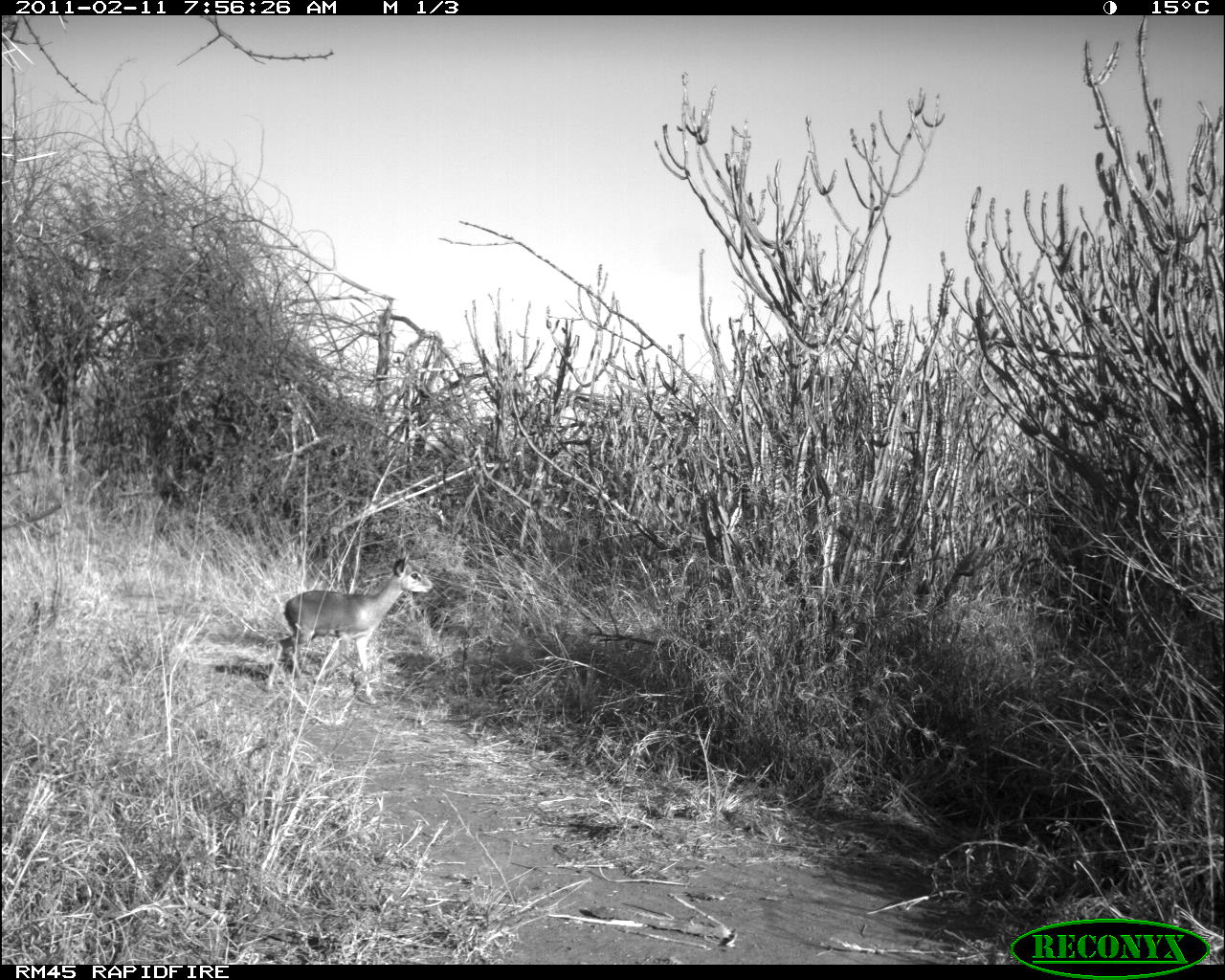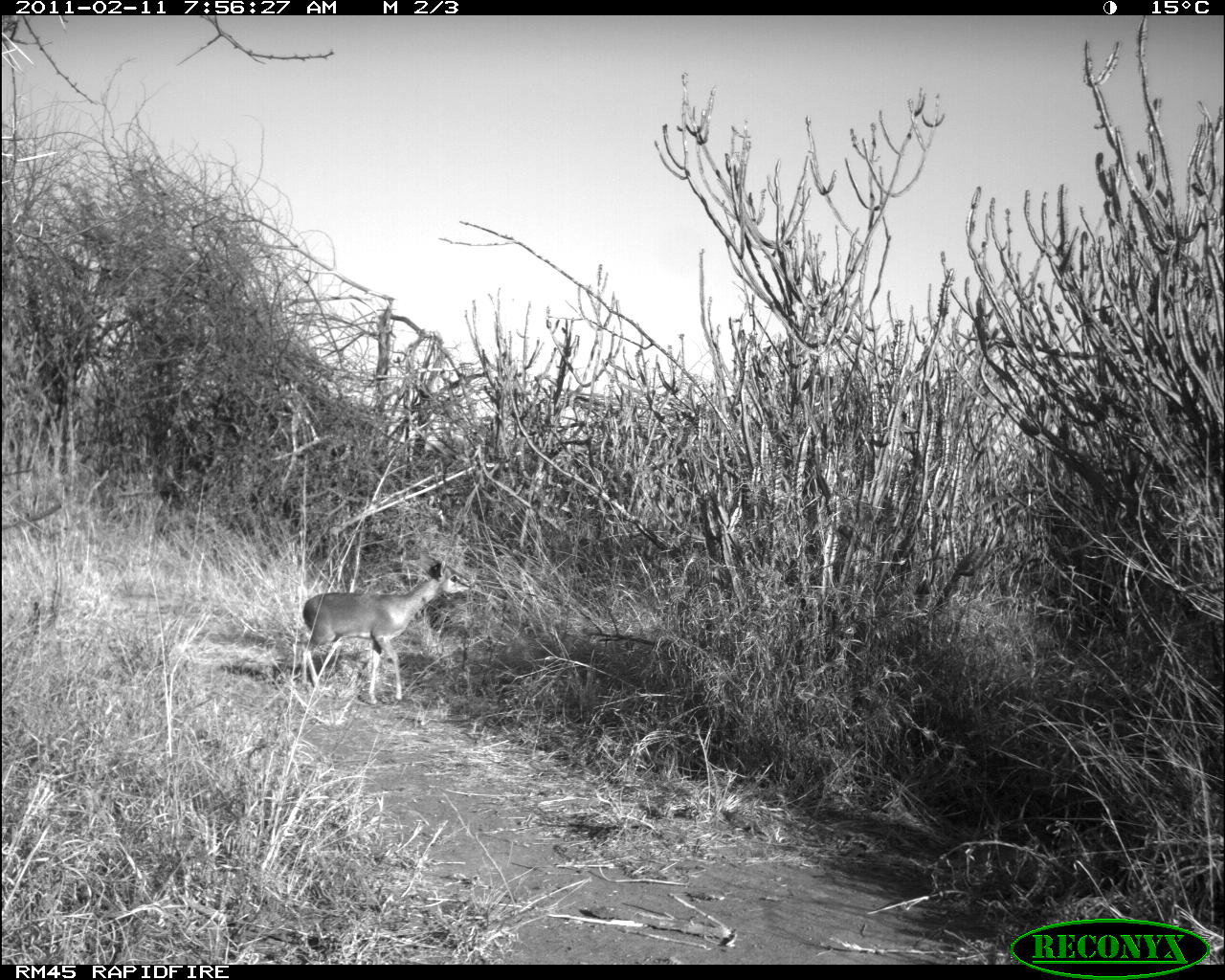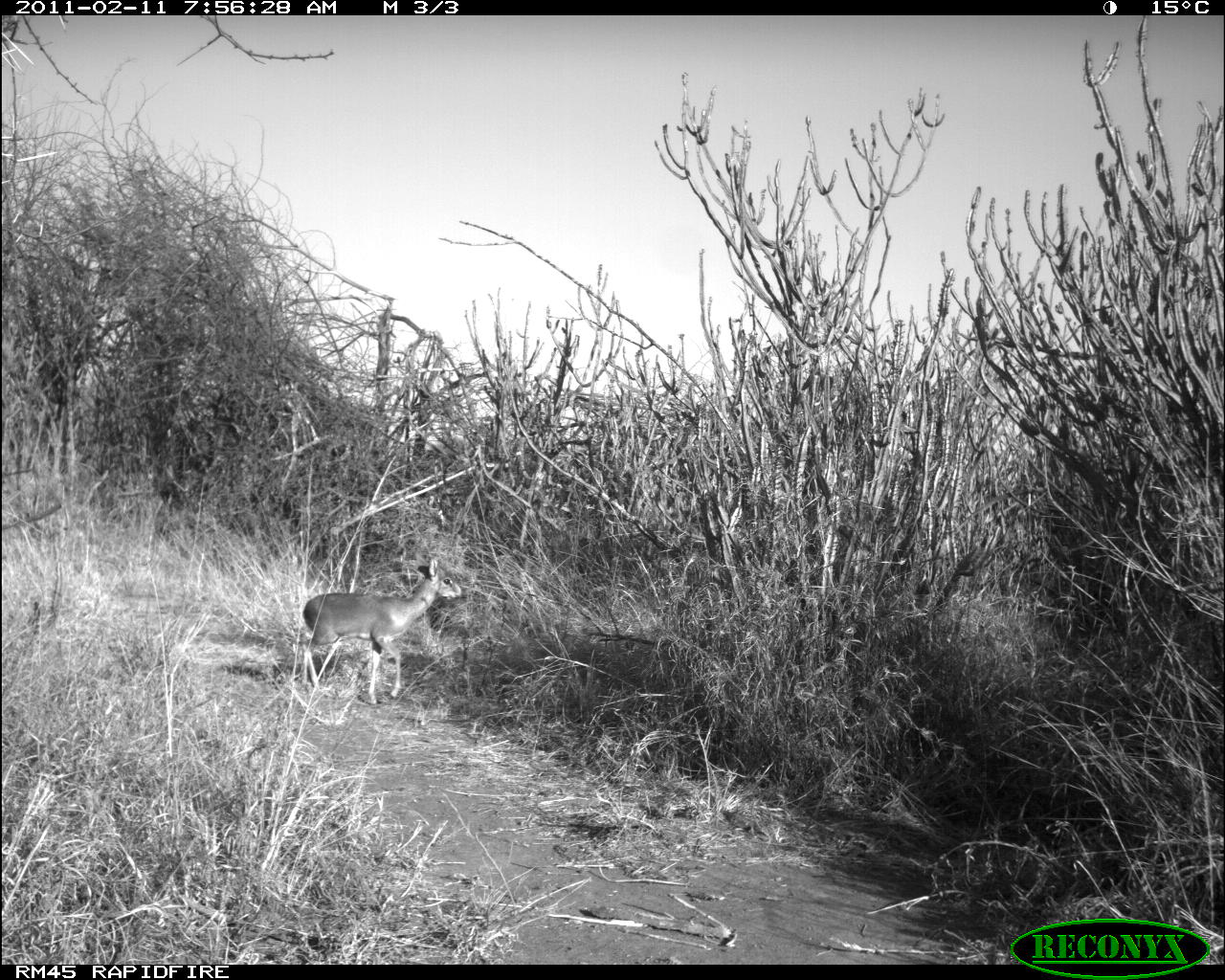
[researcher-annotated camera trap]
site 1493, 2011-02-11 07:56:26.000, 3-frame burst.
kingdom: Animalia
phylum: Chordata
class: Mammalia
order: Artiodactyla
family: Bovidae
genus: Madoqua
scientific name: Madoqua guentheri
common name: günther's dik-dik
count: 1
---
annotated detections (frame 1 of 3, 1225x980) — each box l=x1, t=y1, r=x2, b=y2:
madoqua guentheri: l=265, t=545, r=435, b=704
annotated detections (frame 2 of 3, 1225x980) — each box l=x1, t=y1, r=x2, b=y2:
madoqua guentheri: l=301, t=559, r=472, b=704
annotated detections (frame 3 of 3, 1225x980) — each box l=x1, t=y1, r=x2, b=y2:
madoqua guentheri: l=301, t=556, r=462, b=704